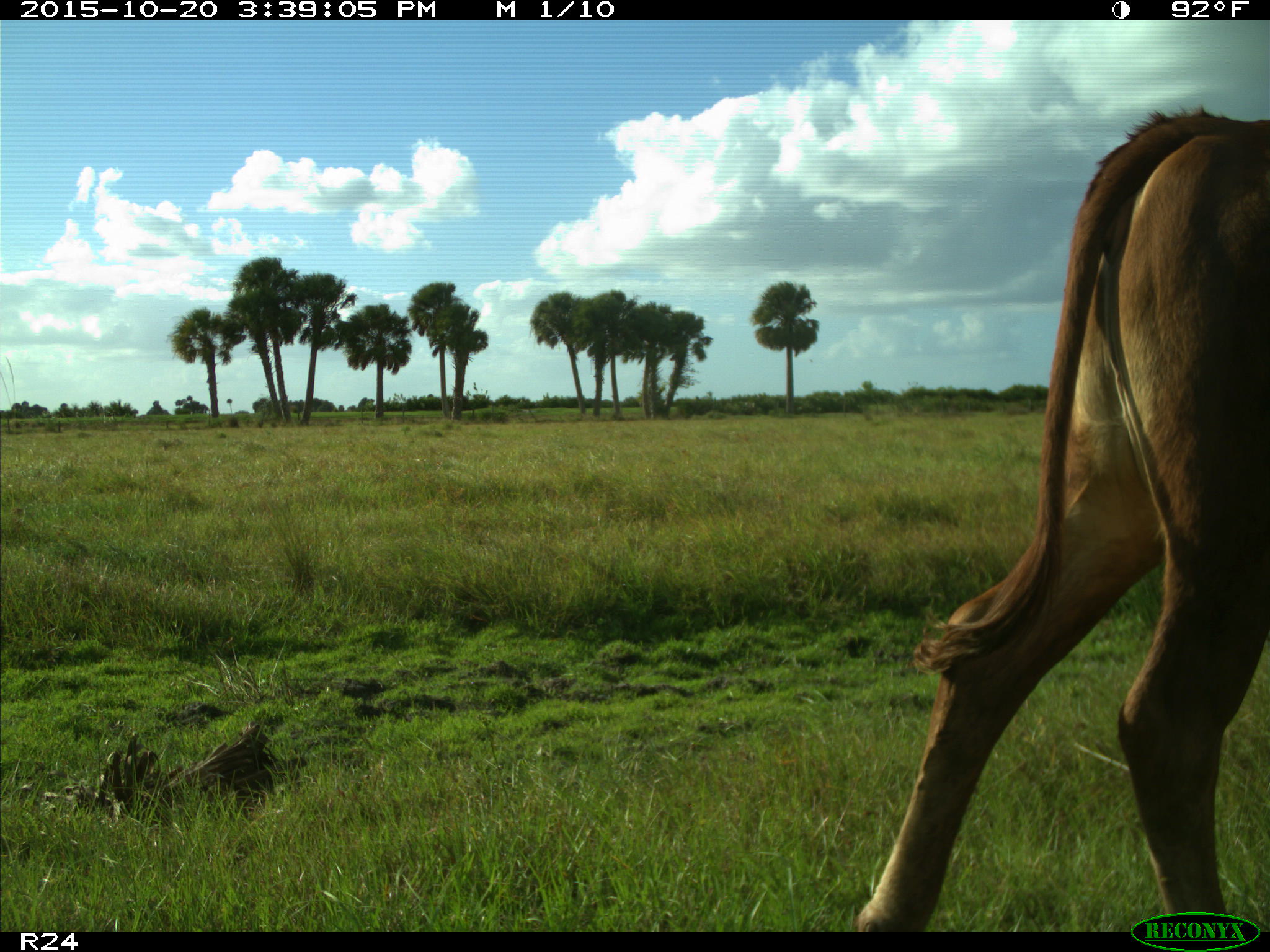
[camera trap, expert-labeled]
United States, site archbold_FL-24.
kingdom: Animalia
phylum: Chordata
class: Mammalia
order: Artiodactyla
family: Bovidae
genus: Bos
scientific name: Bos taurus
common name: domestic cow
Bos taurus (domestic cow).